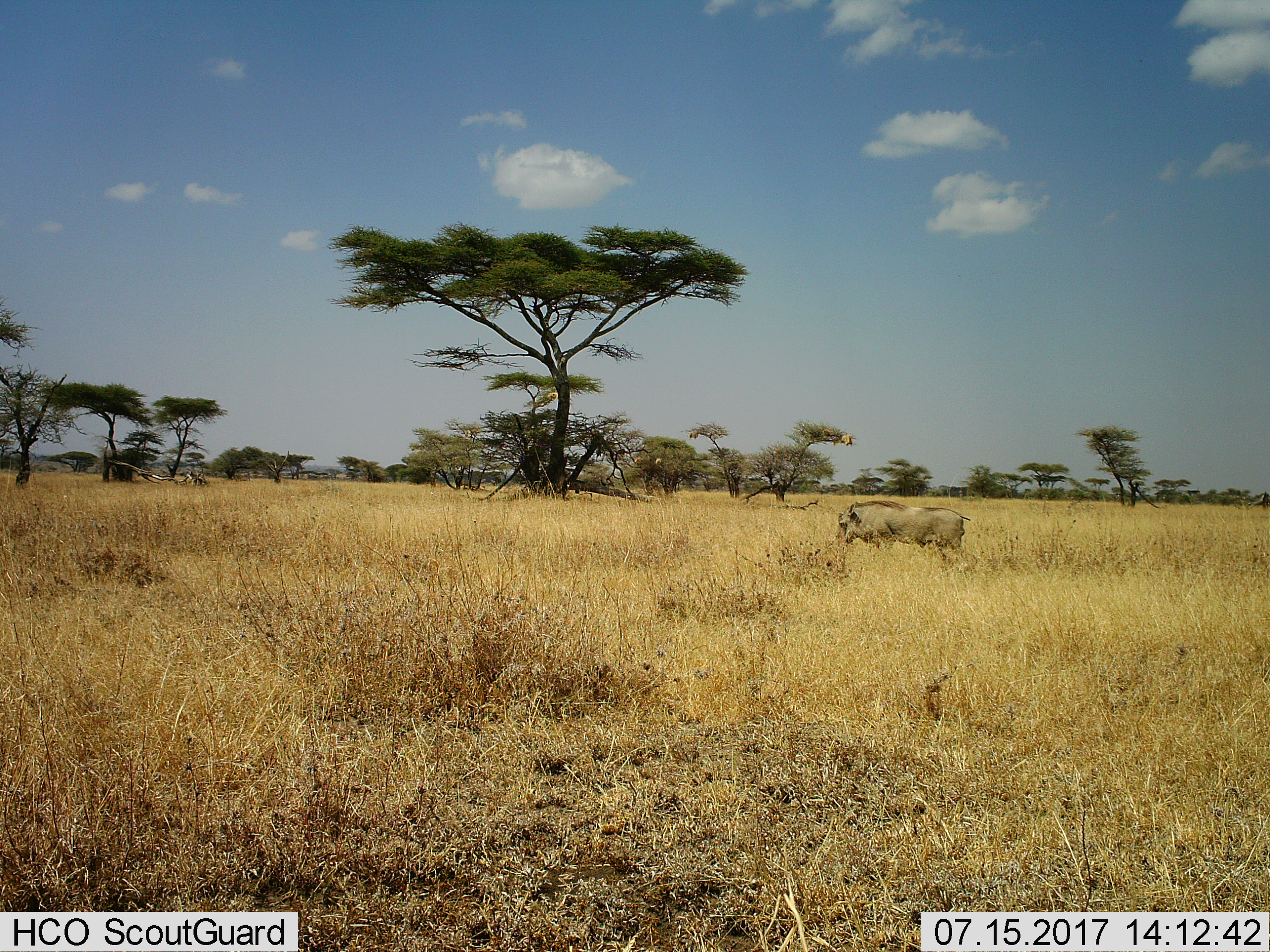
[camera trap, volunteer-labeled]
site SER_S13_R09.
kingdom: Animalia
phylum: Chordata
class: Mammalia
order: Artiodactyla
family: Suidae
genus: Phacochoerus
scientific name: Phacochoerus africanus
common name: warthog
Warthog (Phacochoerus africanus), count 1. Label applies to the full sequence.